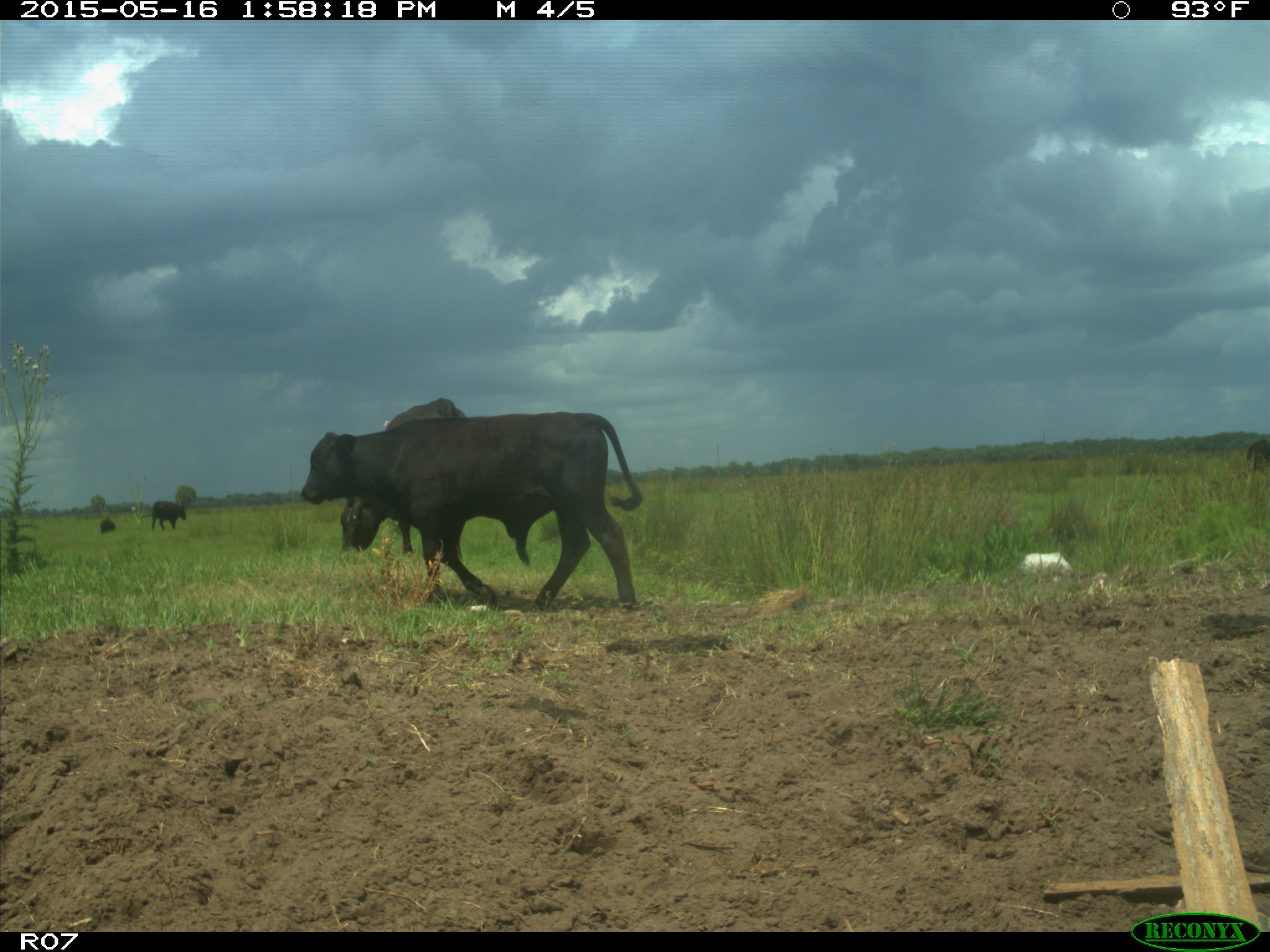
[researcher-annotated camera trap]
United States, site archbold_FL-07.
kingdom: Animalia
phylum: Chordata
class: Mammalia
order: Artiodactyla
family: Bovidae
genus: Bos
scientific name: Bos taurus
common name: domestic cow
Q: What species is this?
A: Bos taurus (domestic cow).